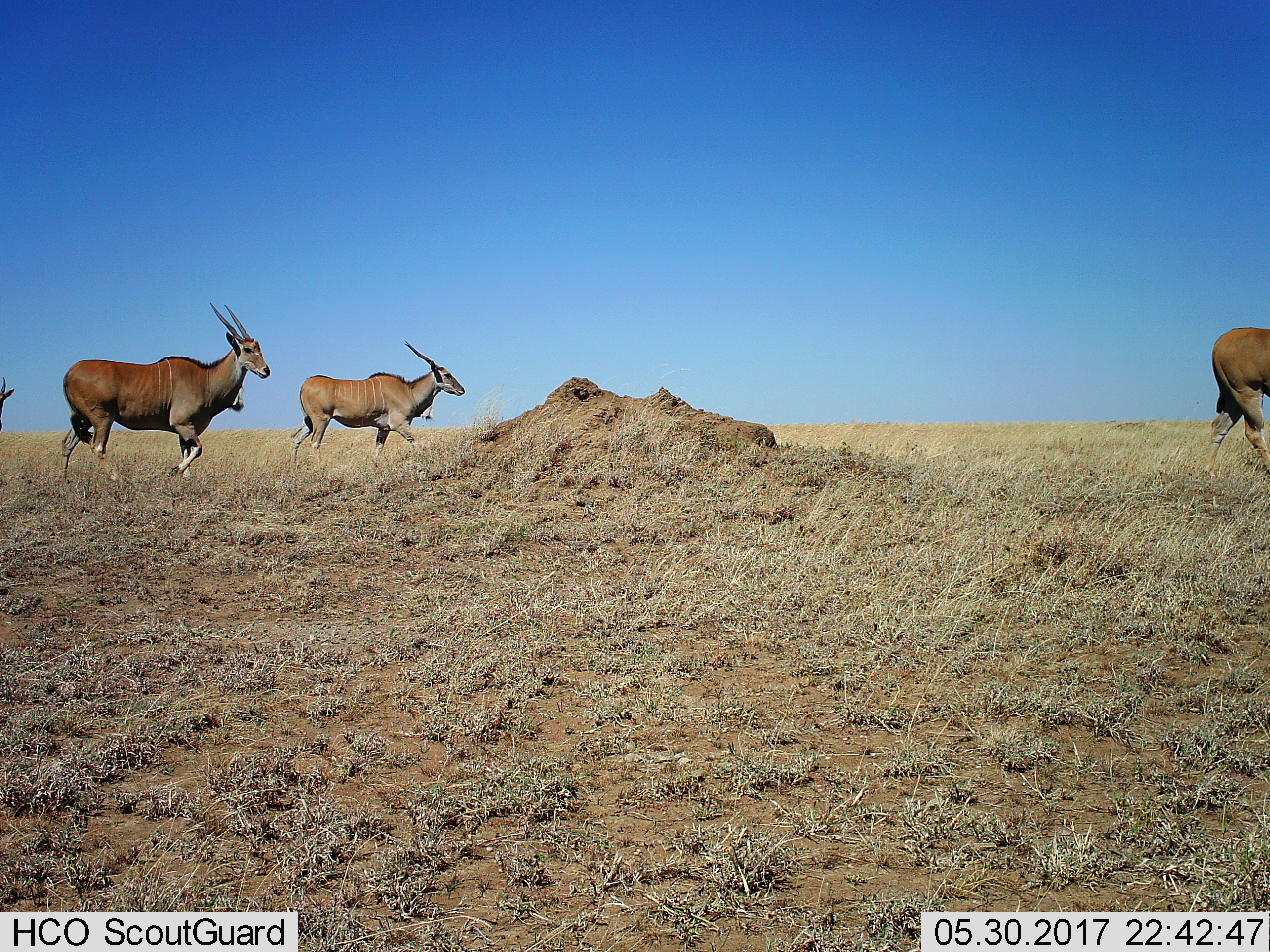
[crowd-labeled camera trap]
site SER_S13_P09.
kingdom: Animalia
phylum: Chordata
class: Mammalia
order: Artiodactyla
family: Bovidae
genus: Tragelaphus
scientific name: Tragelaphus oryx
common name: eland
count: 4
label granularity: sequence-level